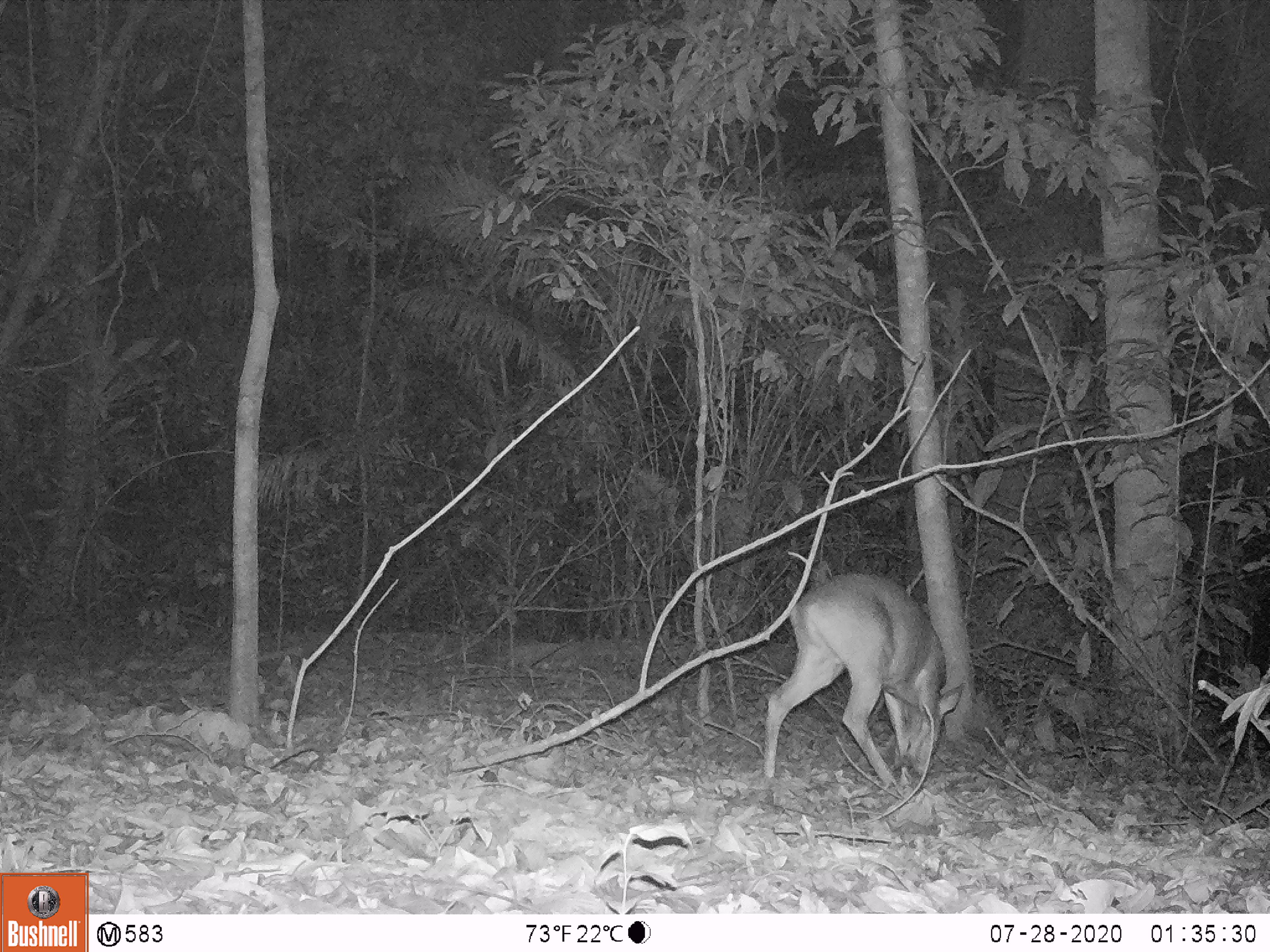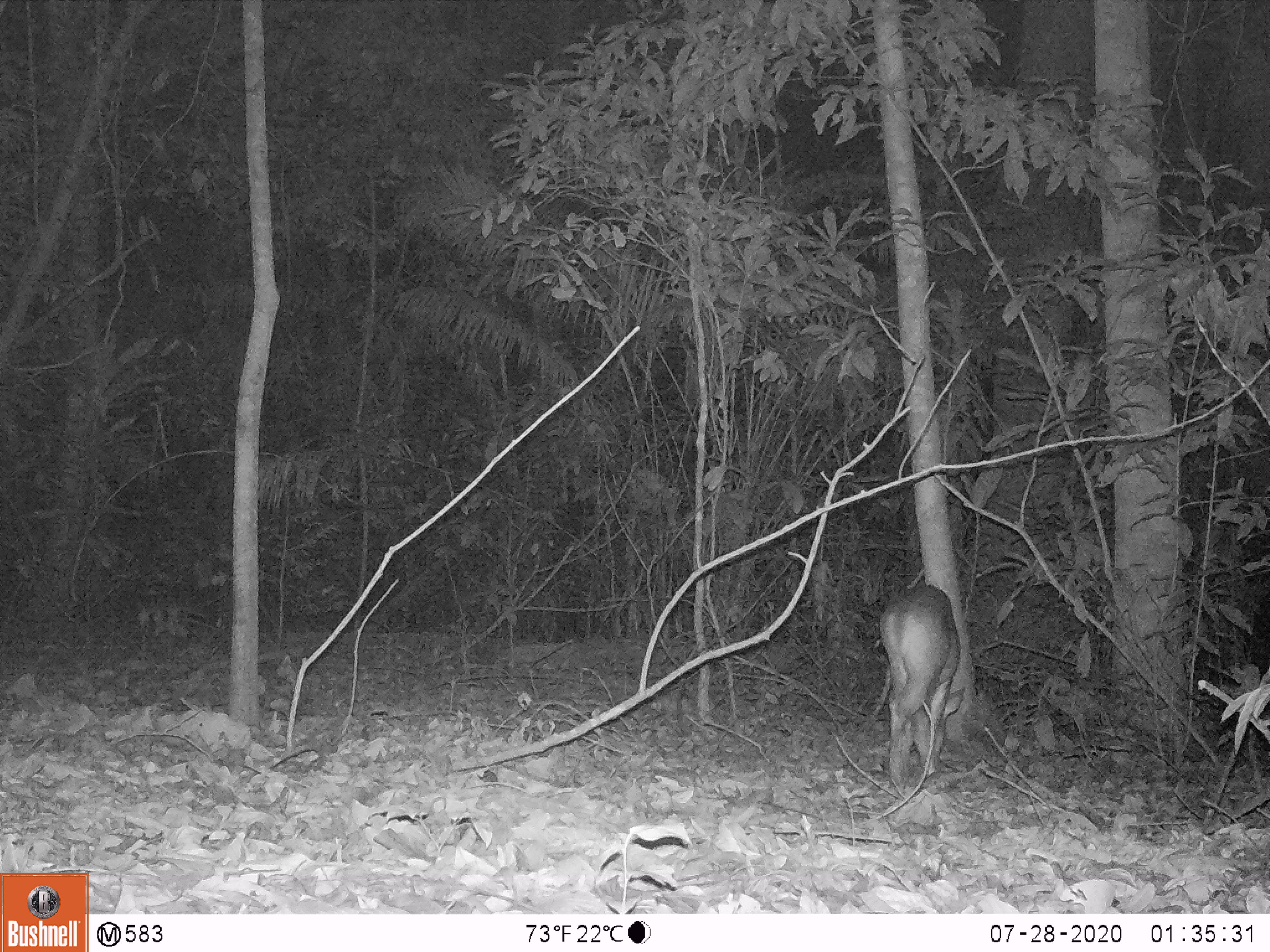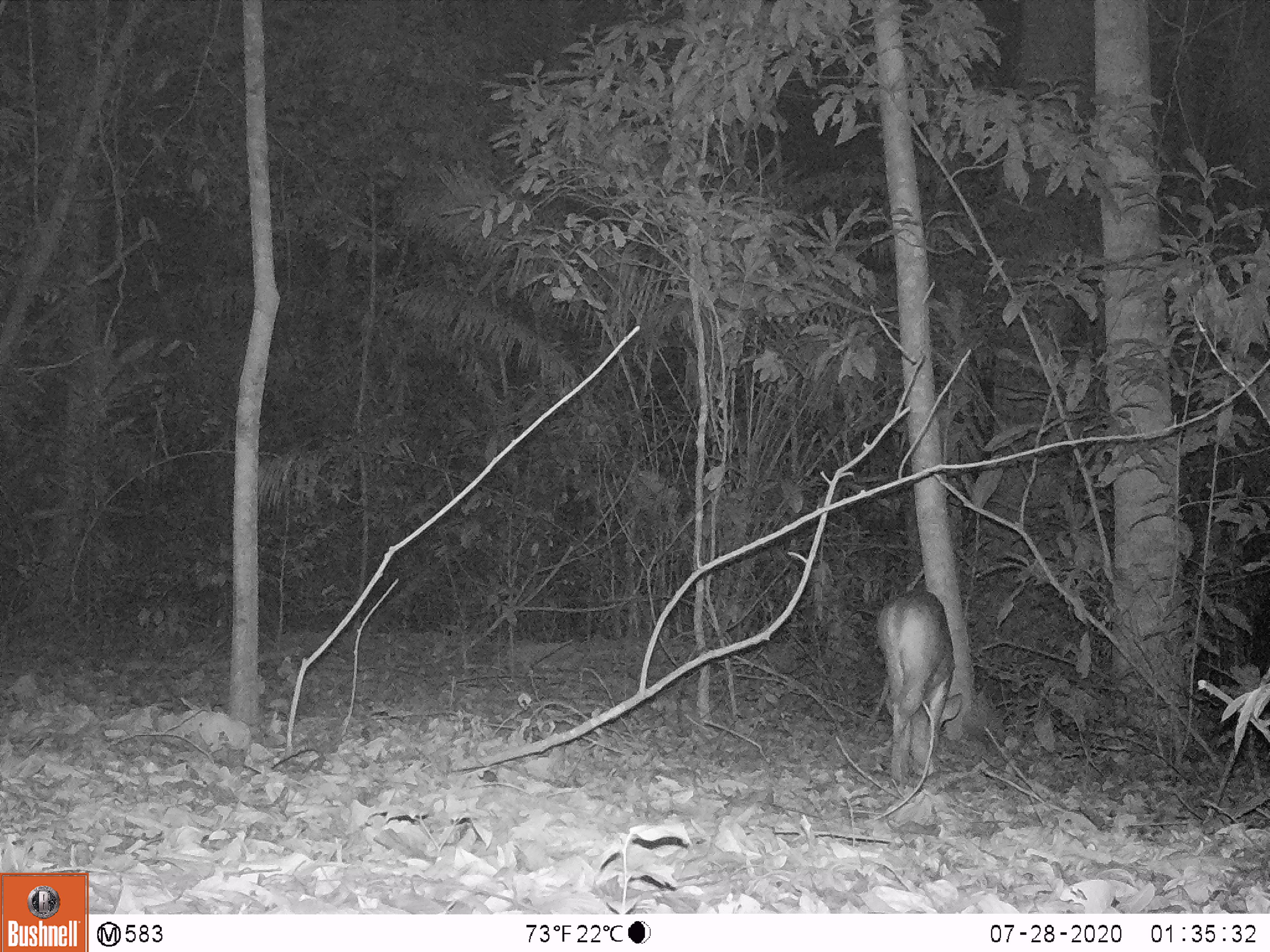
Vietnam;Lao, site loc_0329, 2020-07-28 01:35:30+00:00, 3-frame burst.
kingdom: Animalia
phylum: Chordata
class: Mammalia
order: Artiodactyla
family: Cervidae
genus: Muntiacus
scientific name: Muntiacus vuquangensis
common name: large-antlered muntjac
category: large antlered muntjac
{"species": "large antlered muntjac (large-antlered muntjac) (Muntiacus vuquangensis)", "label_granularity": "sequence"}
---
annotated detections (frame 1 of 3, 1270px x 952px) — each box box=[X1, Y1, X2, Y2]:
large antlered muntjac: box=[760, 571, 965, 787]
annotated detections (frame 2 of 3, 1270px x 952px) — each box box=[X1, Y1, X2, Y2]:
large antlered muntjac: box=[877, 583, 965, 785]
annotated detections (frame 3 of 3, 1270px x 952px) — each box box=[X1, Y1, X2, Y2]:
large antlered muntjac: box=[875, 587, 963, 783]